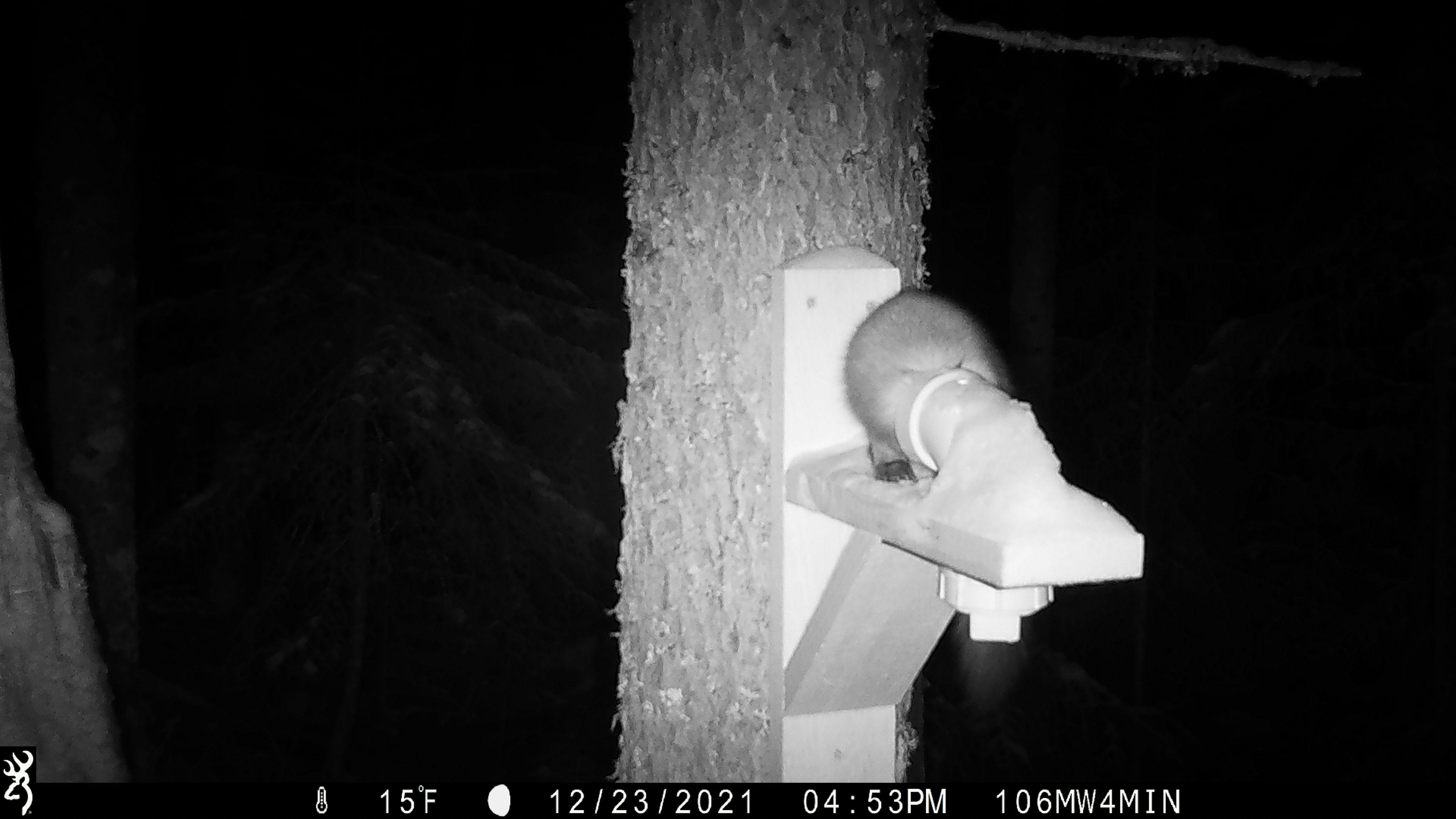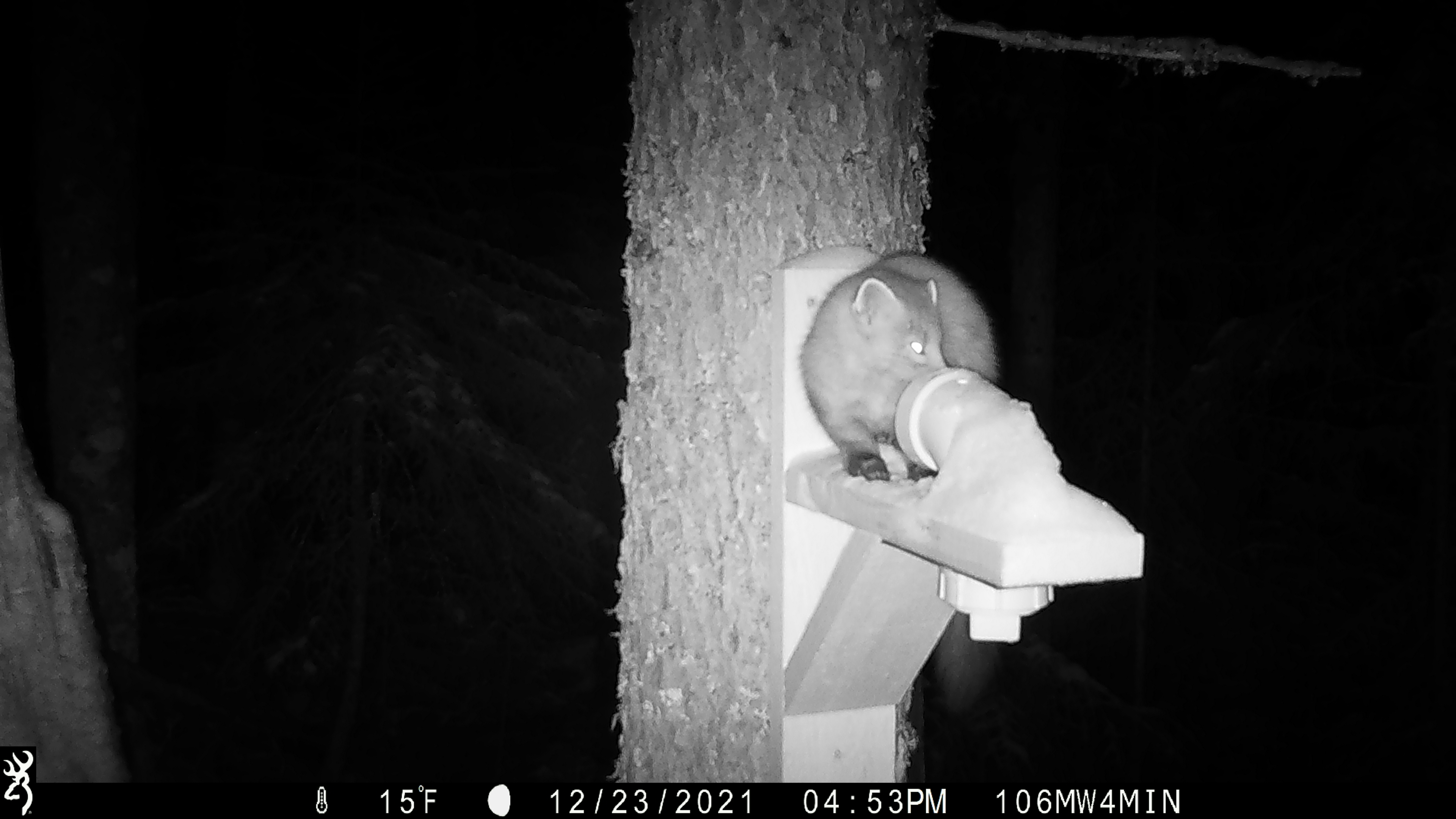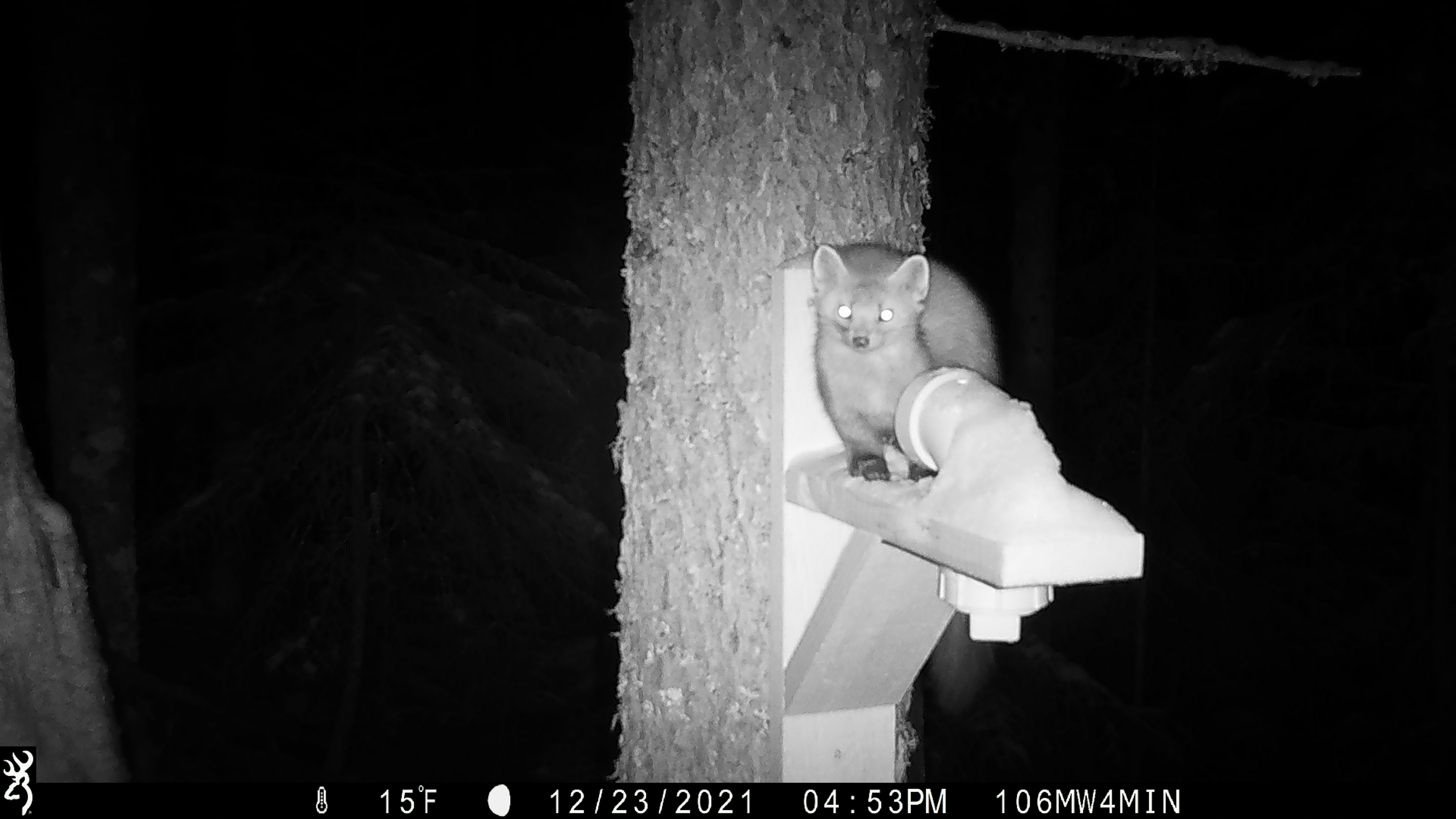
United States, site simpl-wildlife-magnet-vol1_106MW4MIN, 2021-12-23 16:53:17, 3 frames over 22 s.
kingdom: Animalia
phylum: Chordata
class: Mammalia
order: Carnivora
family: Mustelidae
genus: Martes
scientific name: Martes americana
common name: american marten